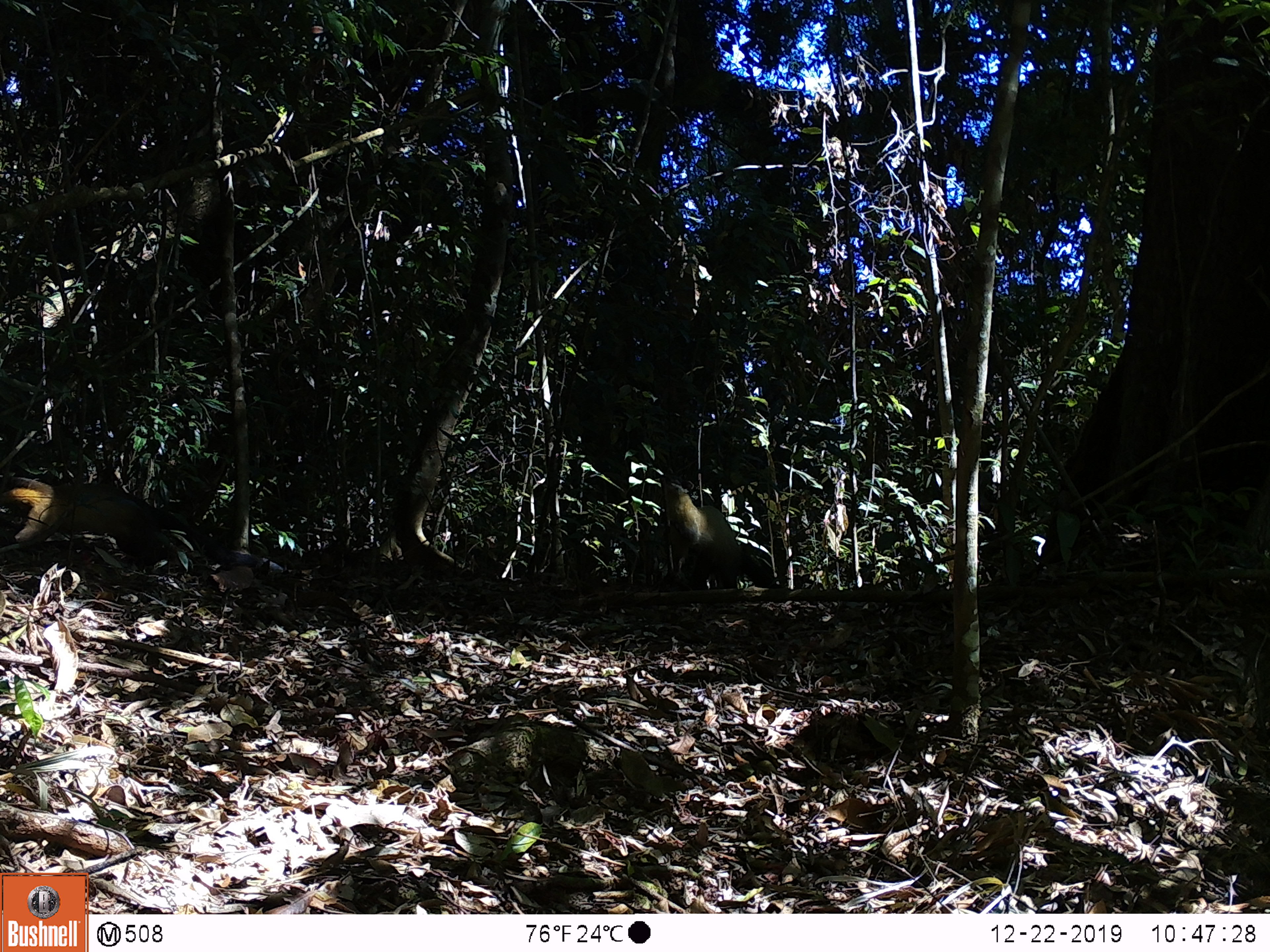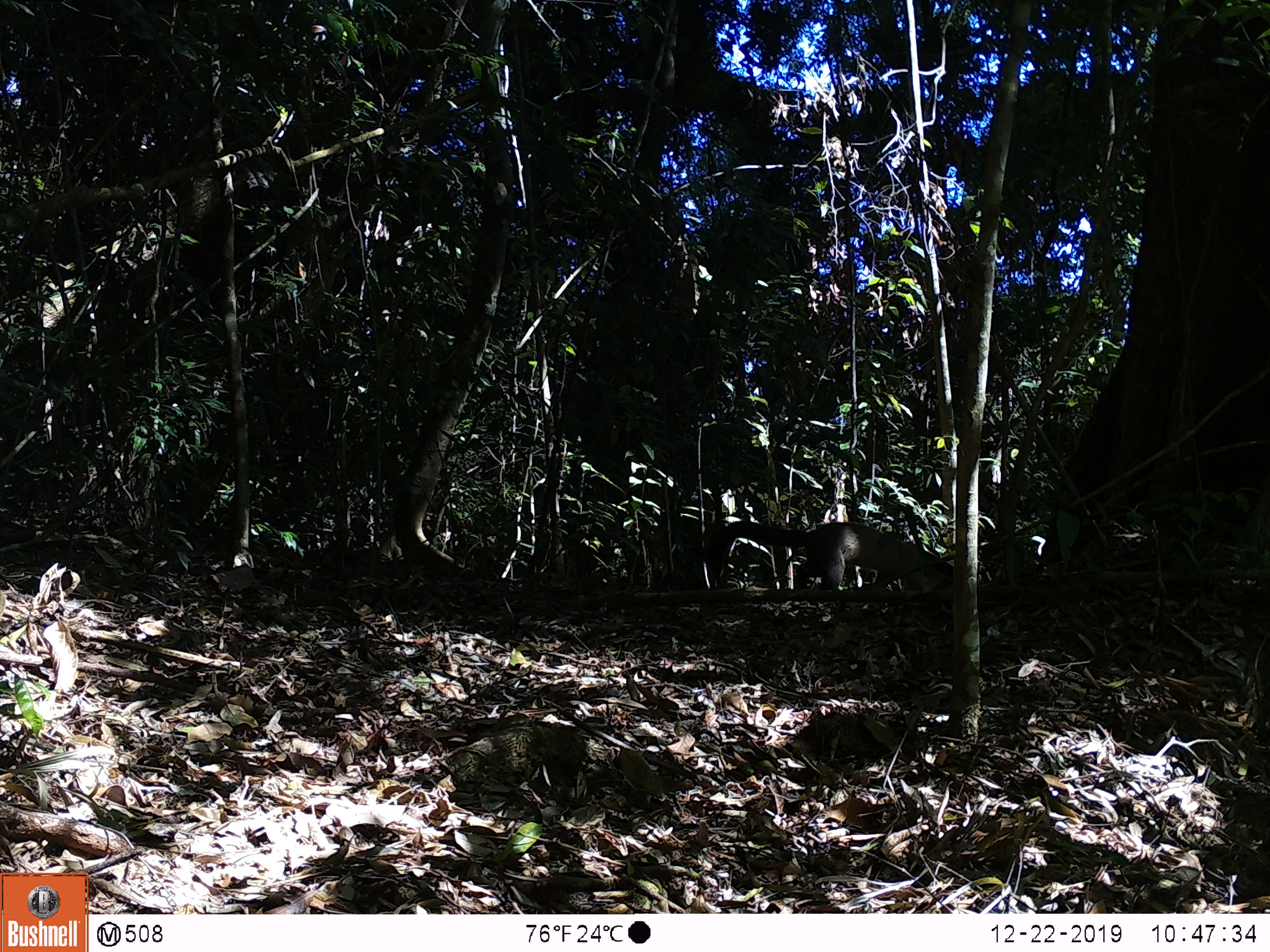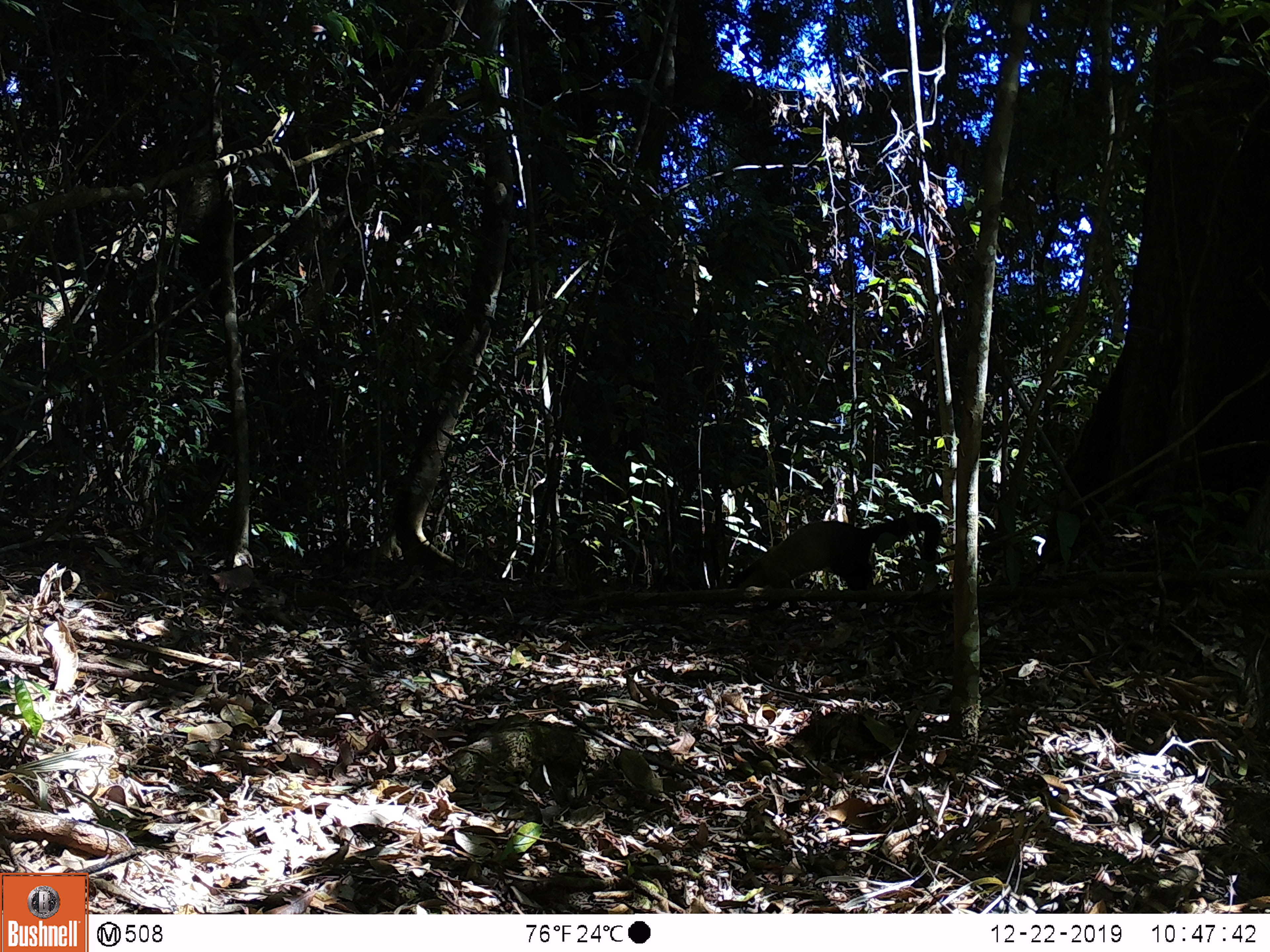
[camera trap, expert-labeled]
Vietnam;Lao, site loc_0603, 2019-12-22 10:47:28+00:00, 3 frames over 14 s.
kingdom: Animalia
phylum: Chordata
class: Mammalia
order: Carnivora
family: Mustelidae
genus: Martes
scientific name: Martes flavigula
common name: yellow-throated marten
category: yellow throated marten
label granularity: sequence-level